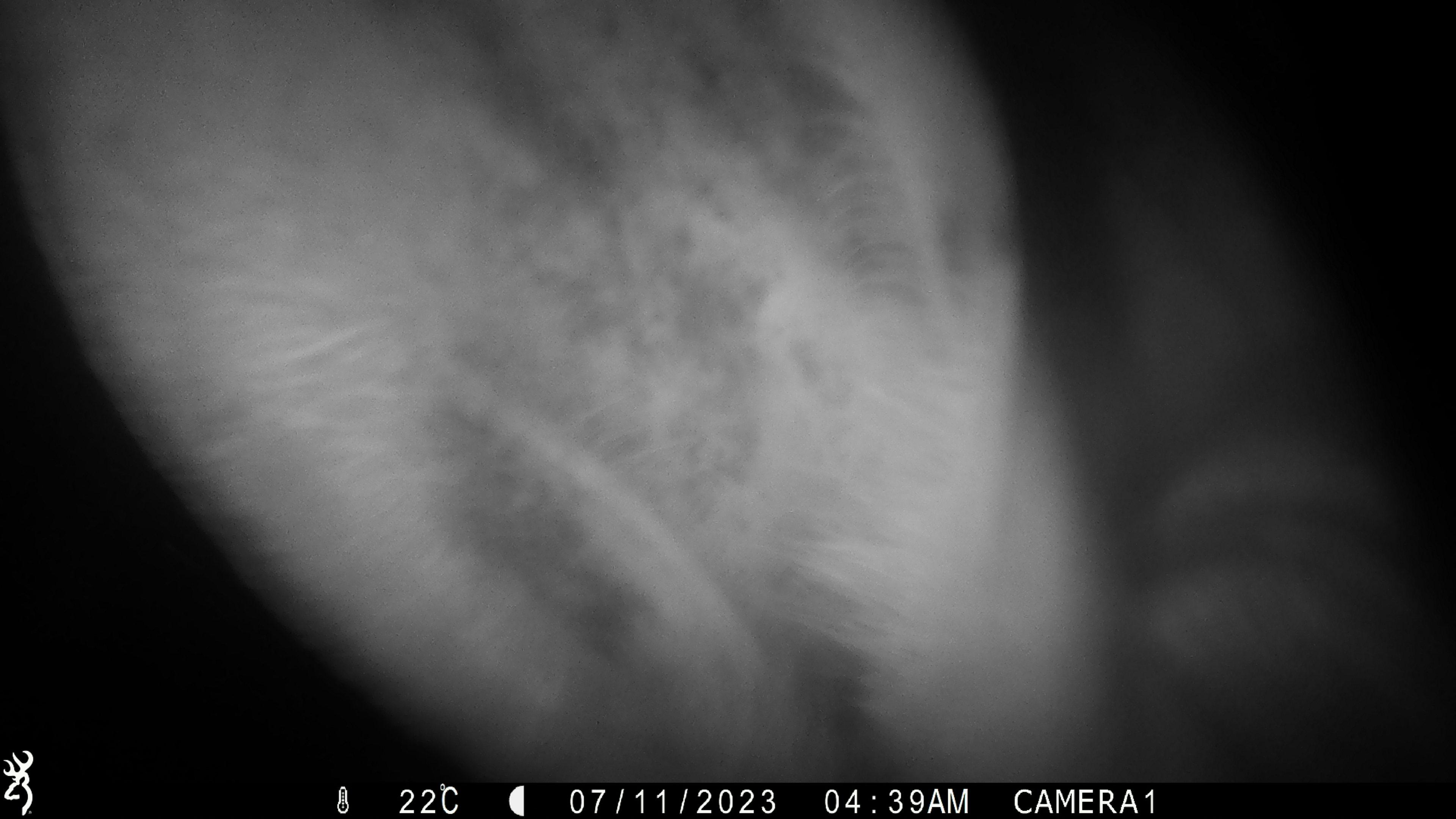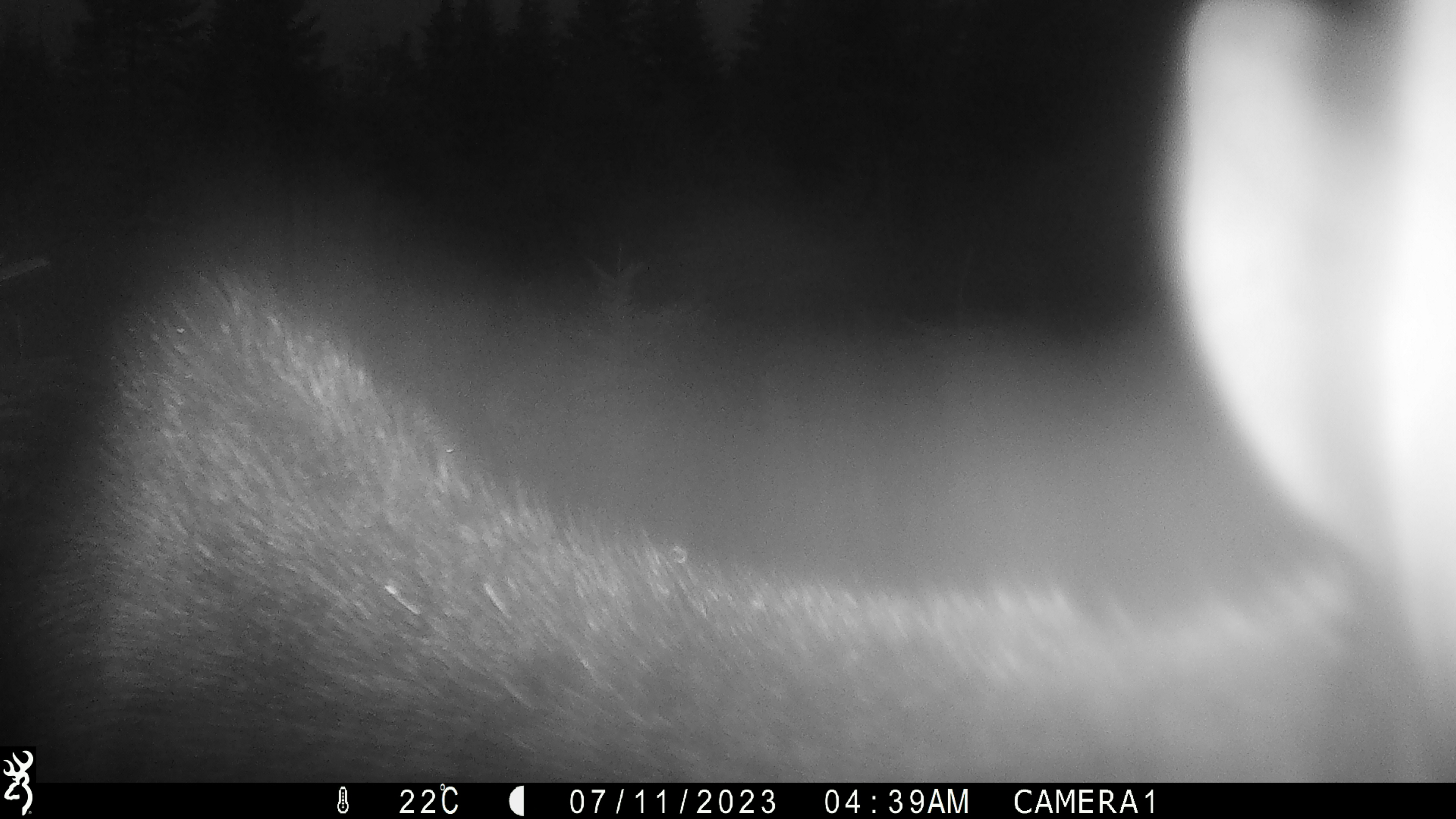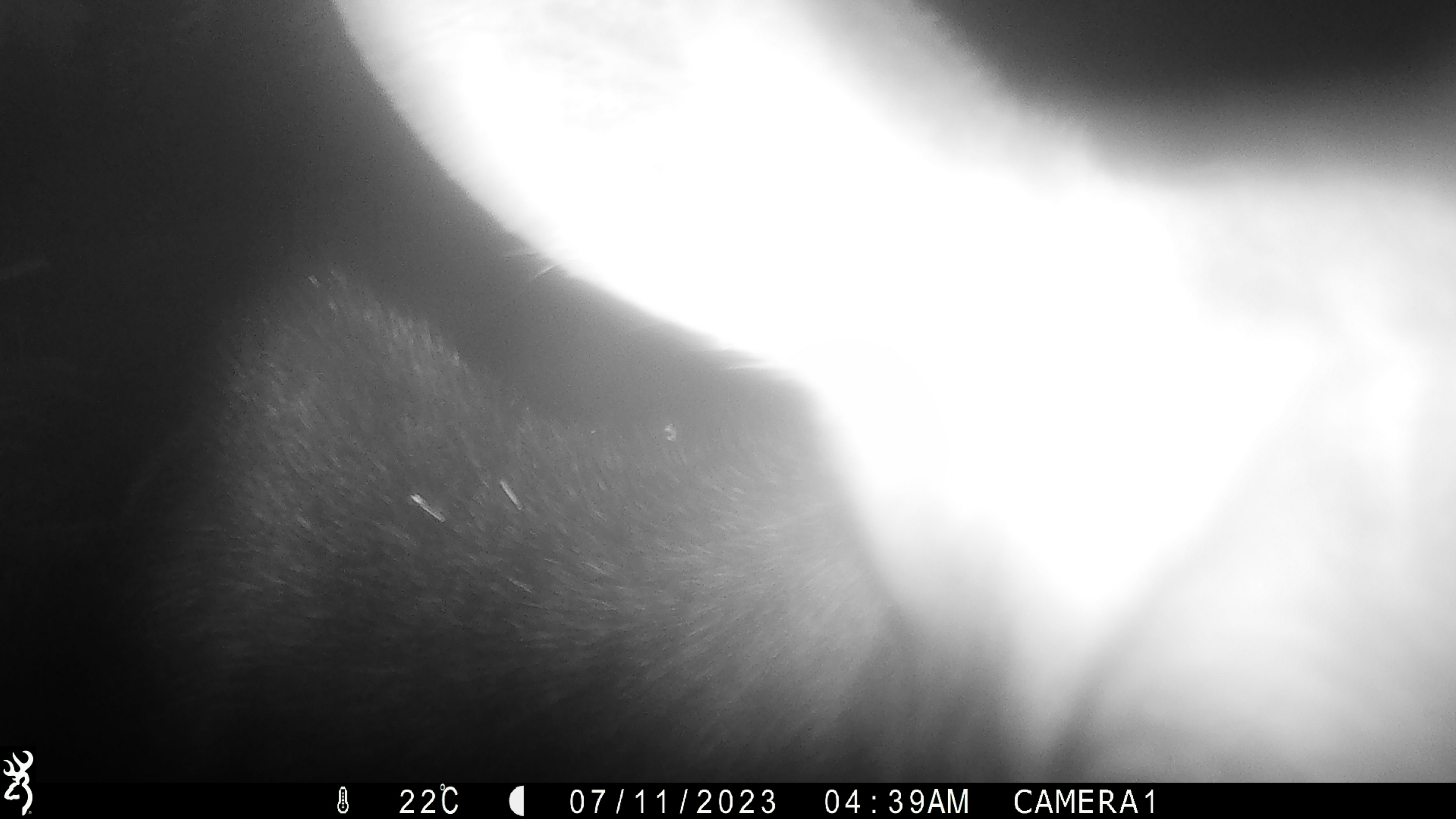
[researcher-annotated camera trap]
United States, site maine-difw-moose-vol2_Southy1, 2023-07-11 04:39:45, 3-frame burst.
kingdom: Animalia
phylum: Chordata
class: Mammalia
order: Artiodactyla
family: Cervidae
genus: Alces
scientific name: Alces alces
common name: moose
Moose (Alces alces).